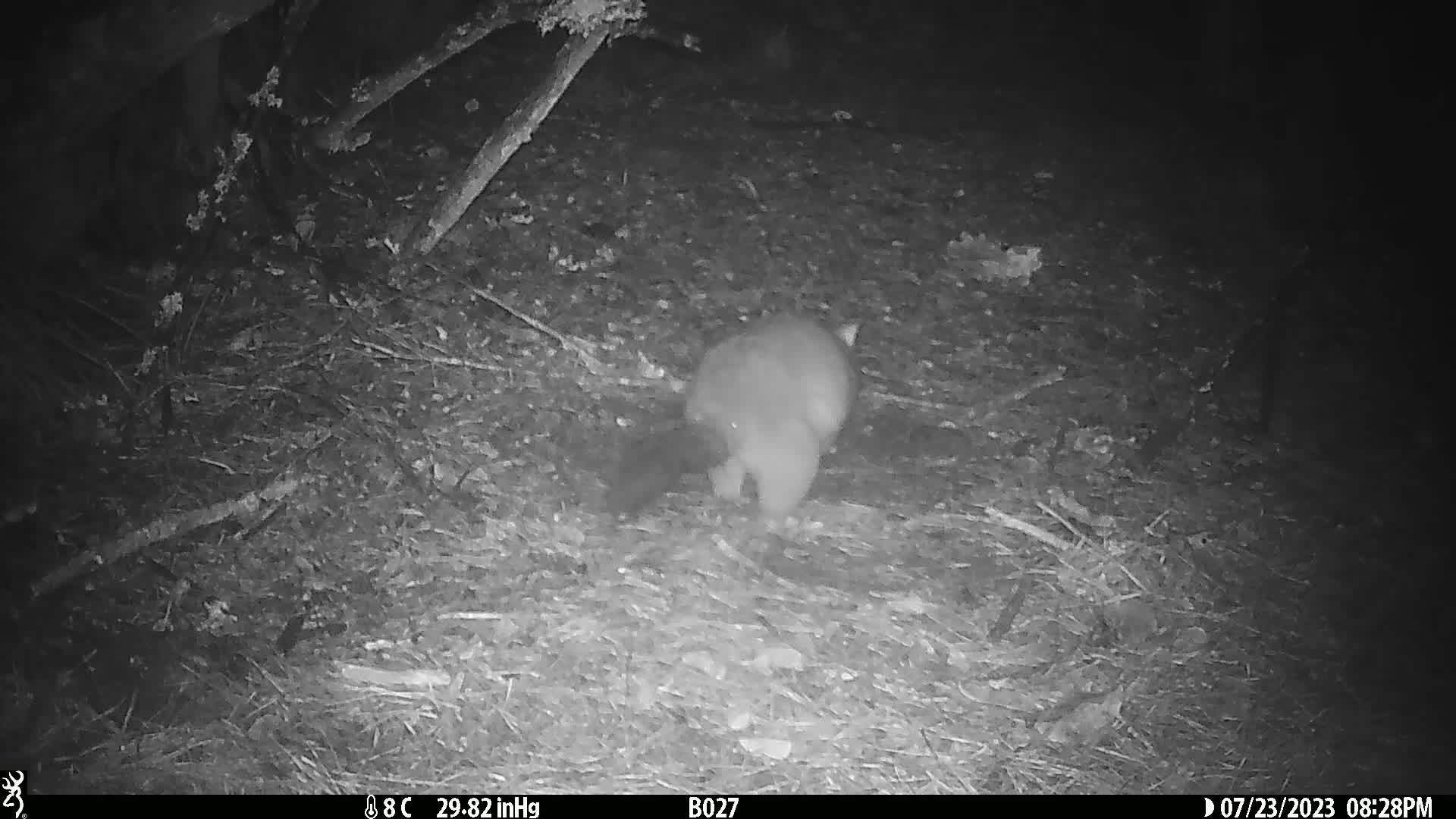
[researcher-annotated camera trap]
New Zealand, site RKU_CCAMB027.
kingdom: Animalia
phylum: Chordata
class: Mammalia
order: Diprotodontia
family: Phalangeridae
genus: Trichosurus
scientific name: Trichosurus vulpecula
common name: common brushtail possum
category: possum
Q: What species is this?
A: Possum (common brushtail possum) (Trichosurus vulpecula).